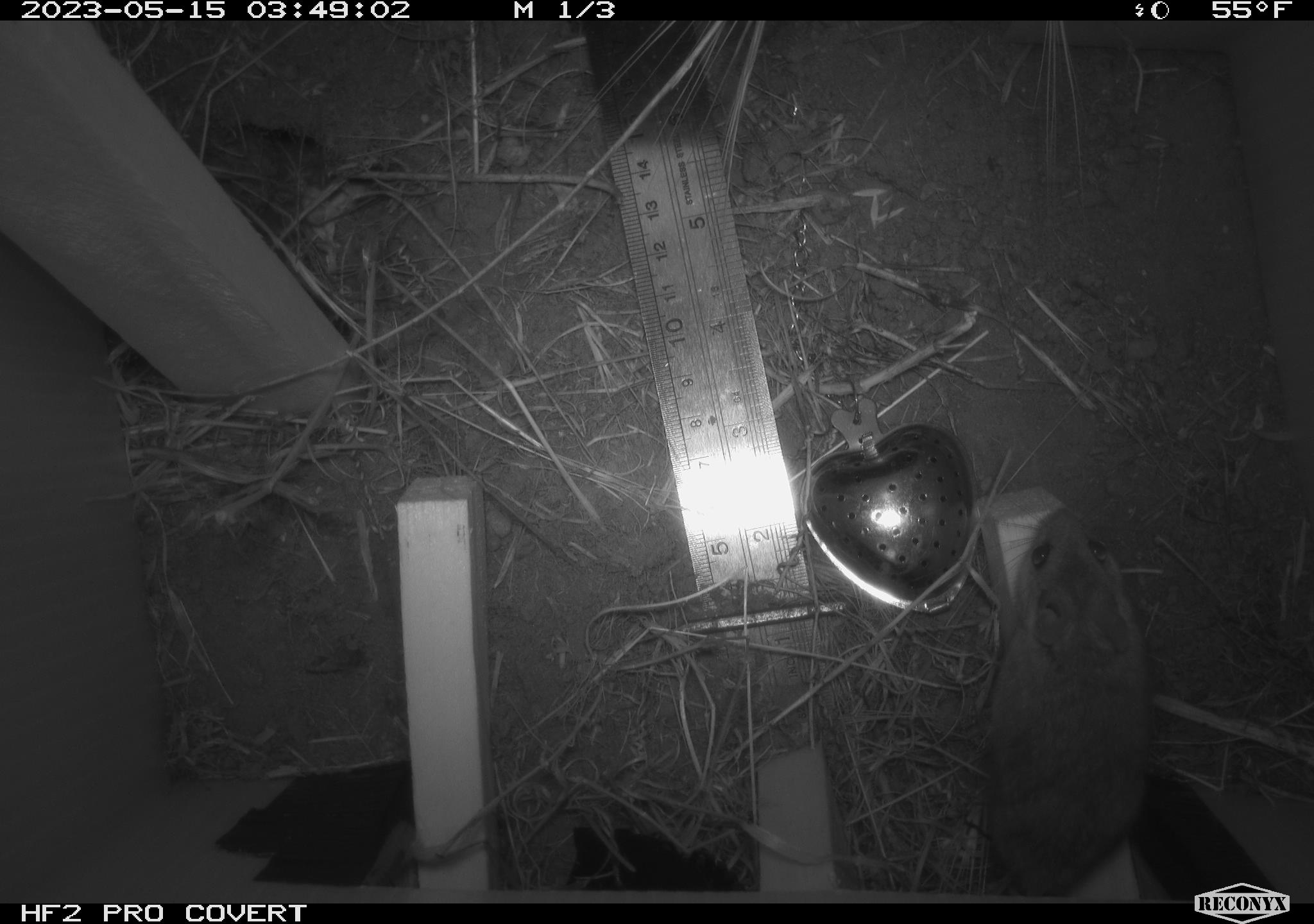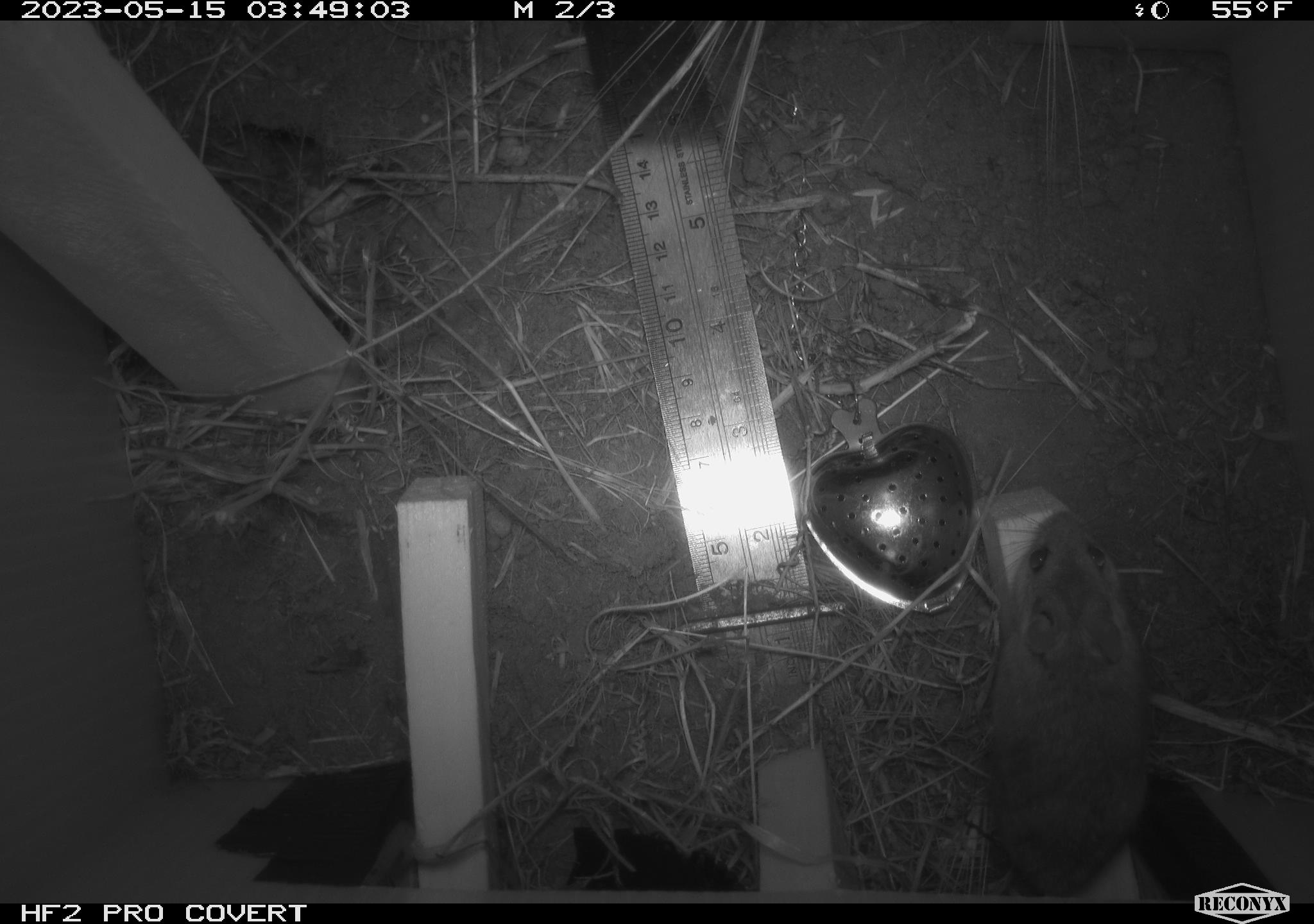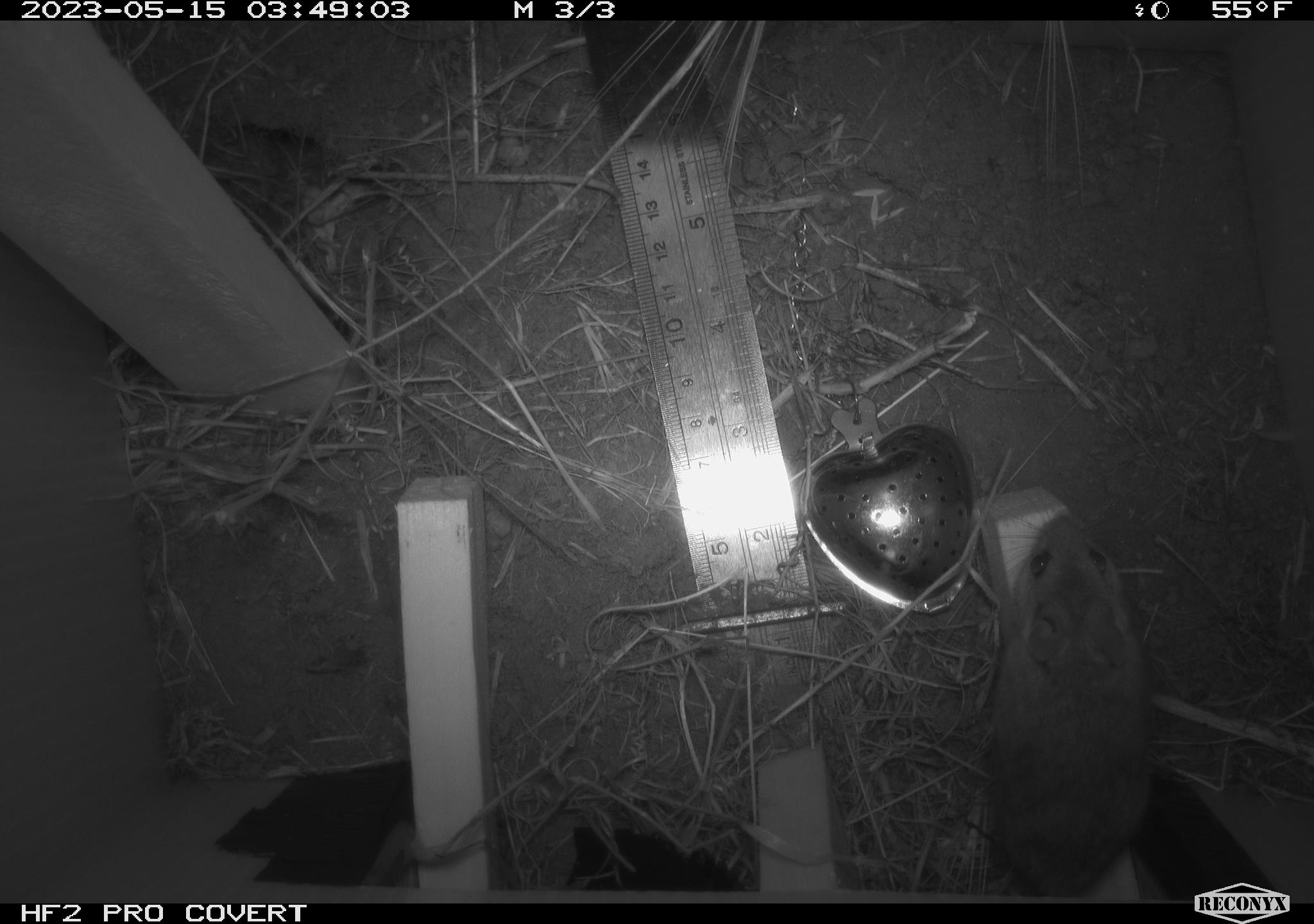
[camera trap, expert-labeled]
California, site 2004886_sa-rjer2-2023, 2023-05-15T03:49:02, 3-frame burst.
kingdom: Animalia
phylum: Chordata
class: Mammalia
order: Rodentia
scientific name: Rodentia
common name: mouse species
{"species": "mouse species (Rodentia)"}